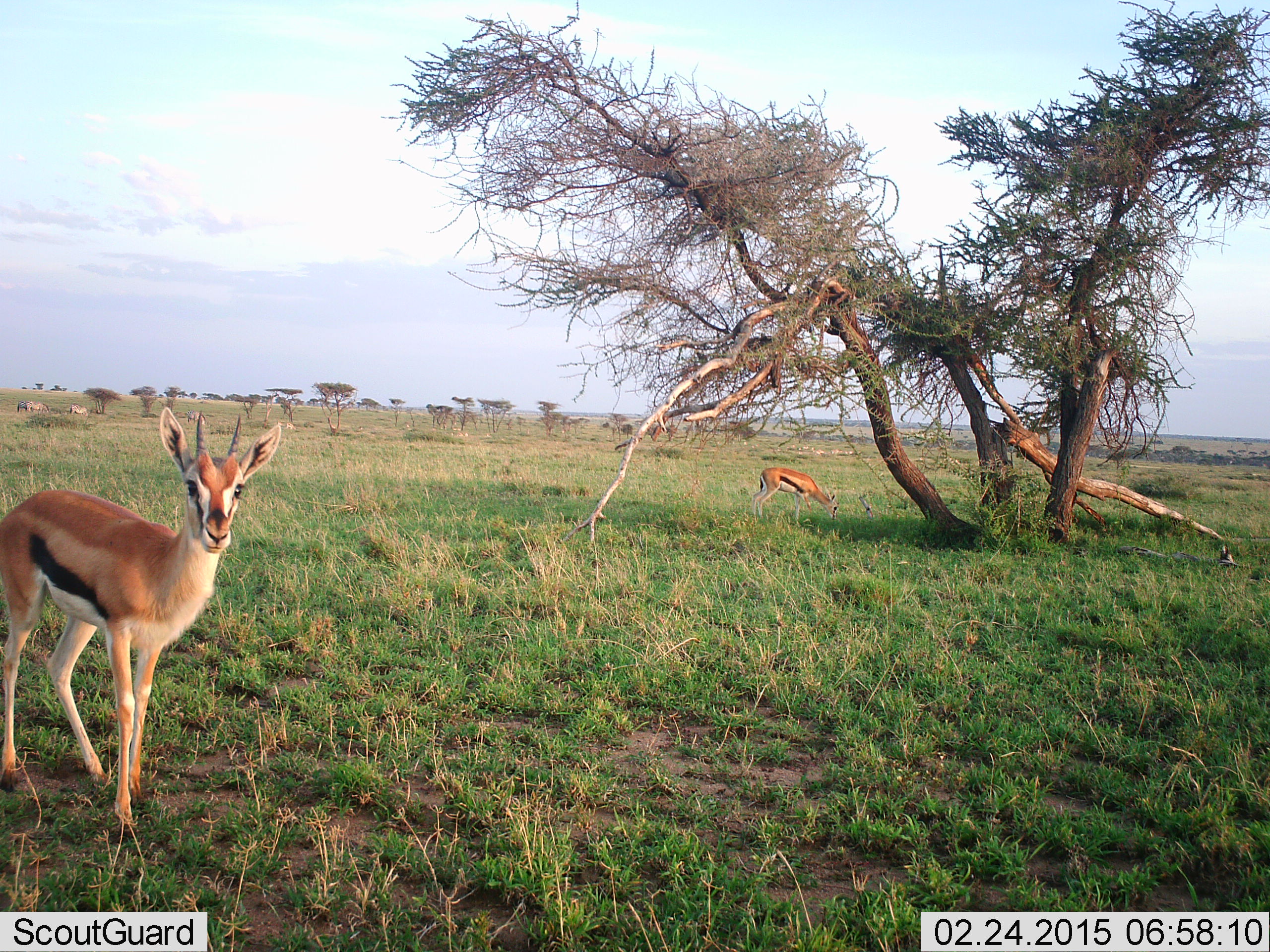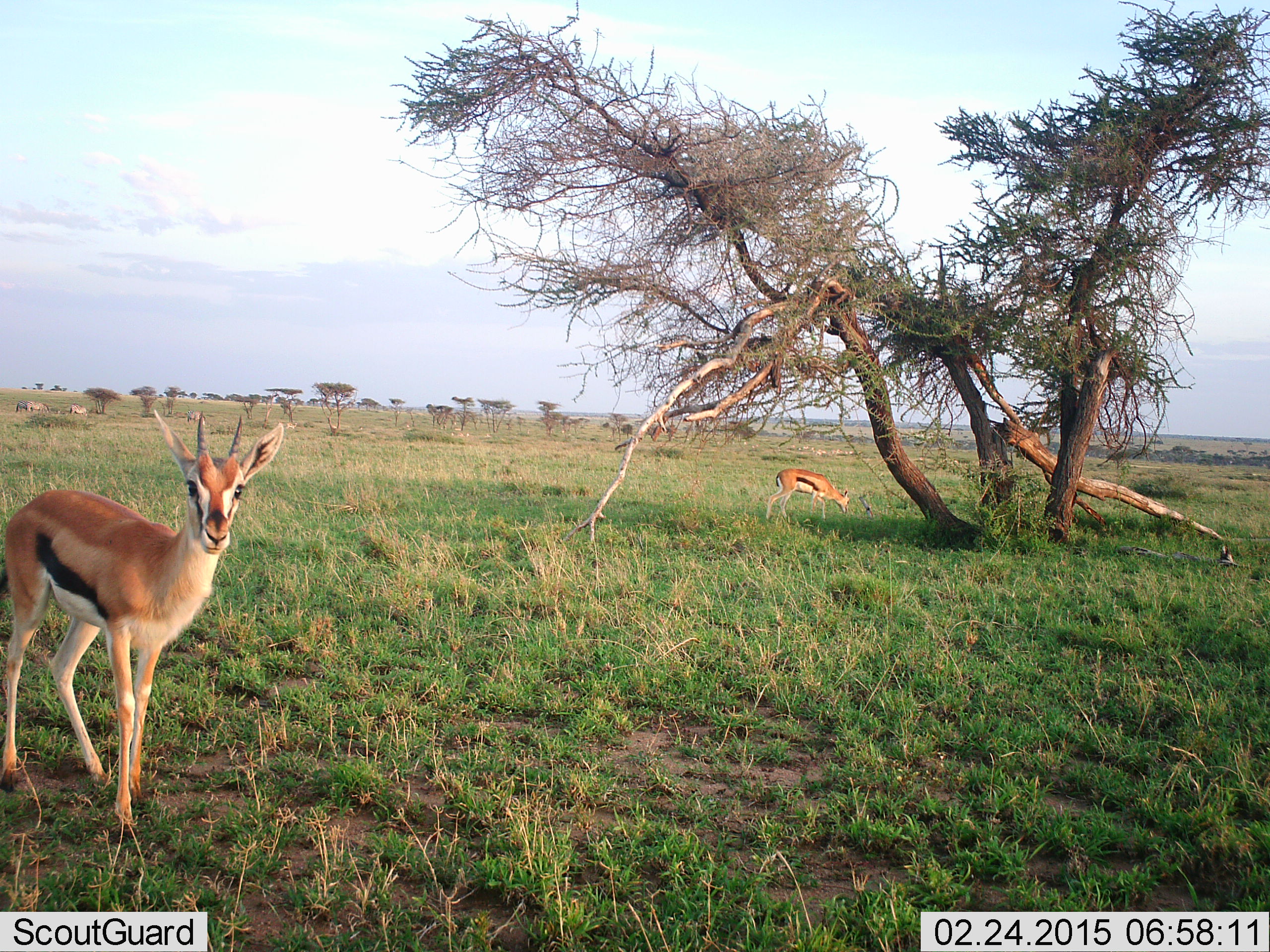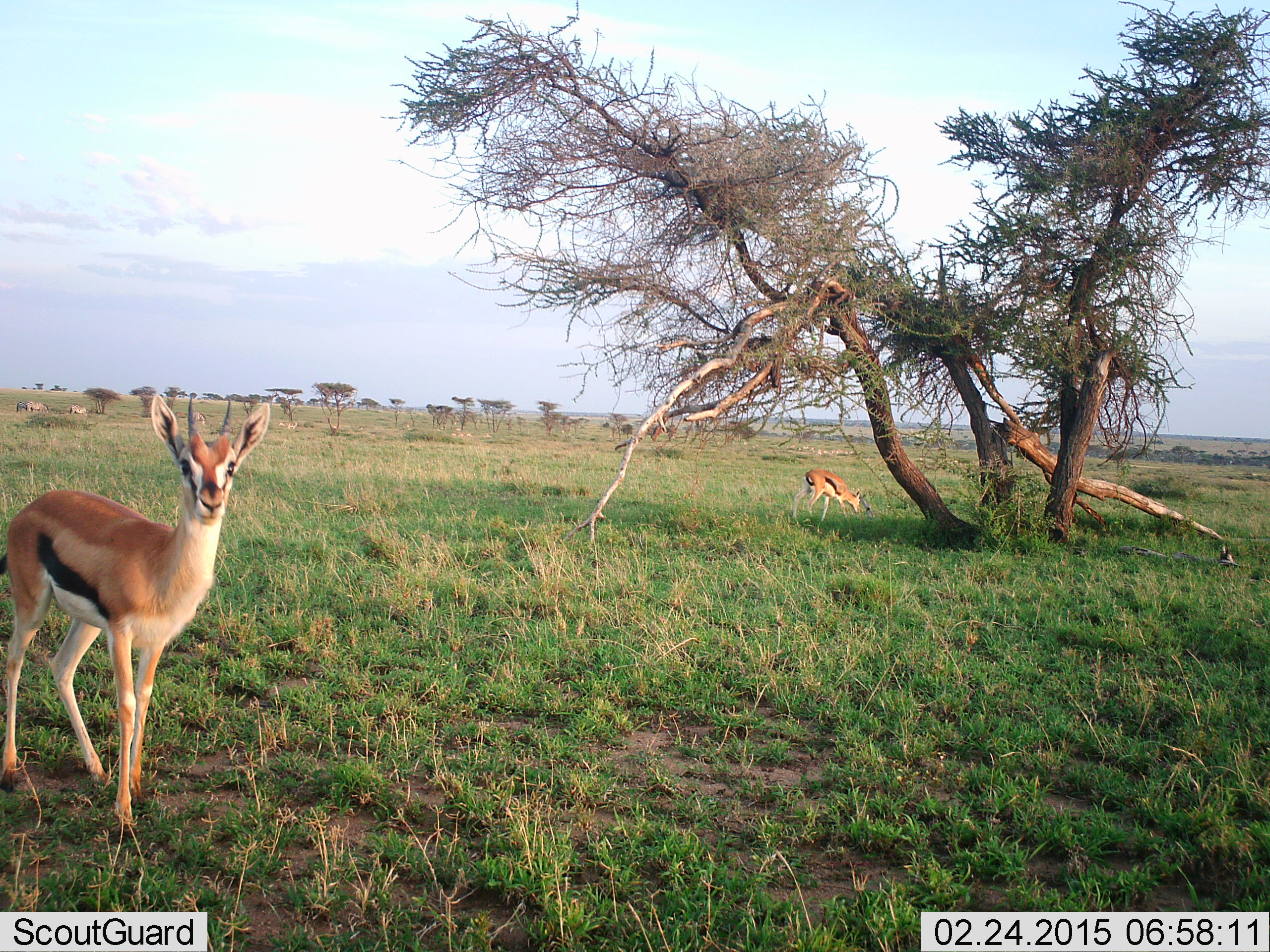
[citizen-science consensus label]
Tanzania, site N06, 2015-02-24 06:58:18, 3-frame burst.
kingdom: Animalia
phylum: Chordata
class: Mammalia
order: Artiodactyla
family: Bovidae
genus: Eudorcas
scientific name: Eudorcas thomsonii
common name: thomson's gazelle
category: gazellethomsons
Gazellethomsons (thomson's gazelle) (Eudorcas thomsonii), count 2. Behavior (volunteer vote fractions): standing 100%, resting 0%, moving 0%, interacting 0%. Young present (vote fraction): 0%. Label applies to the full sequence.